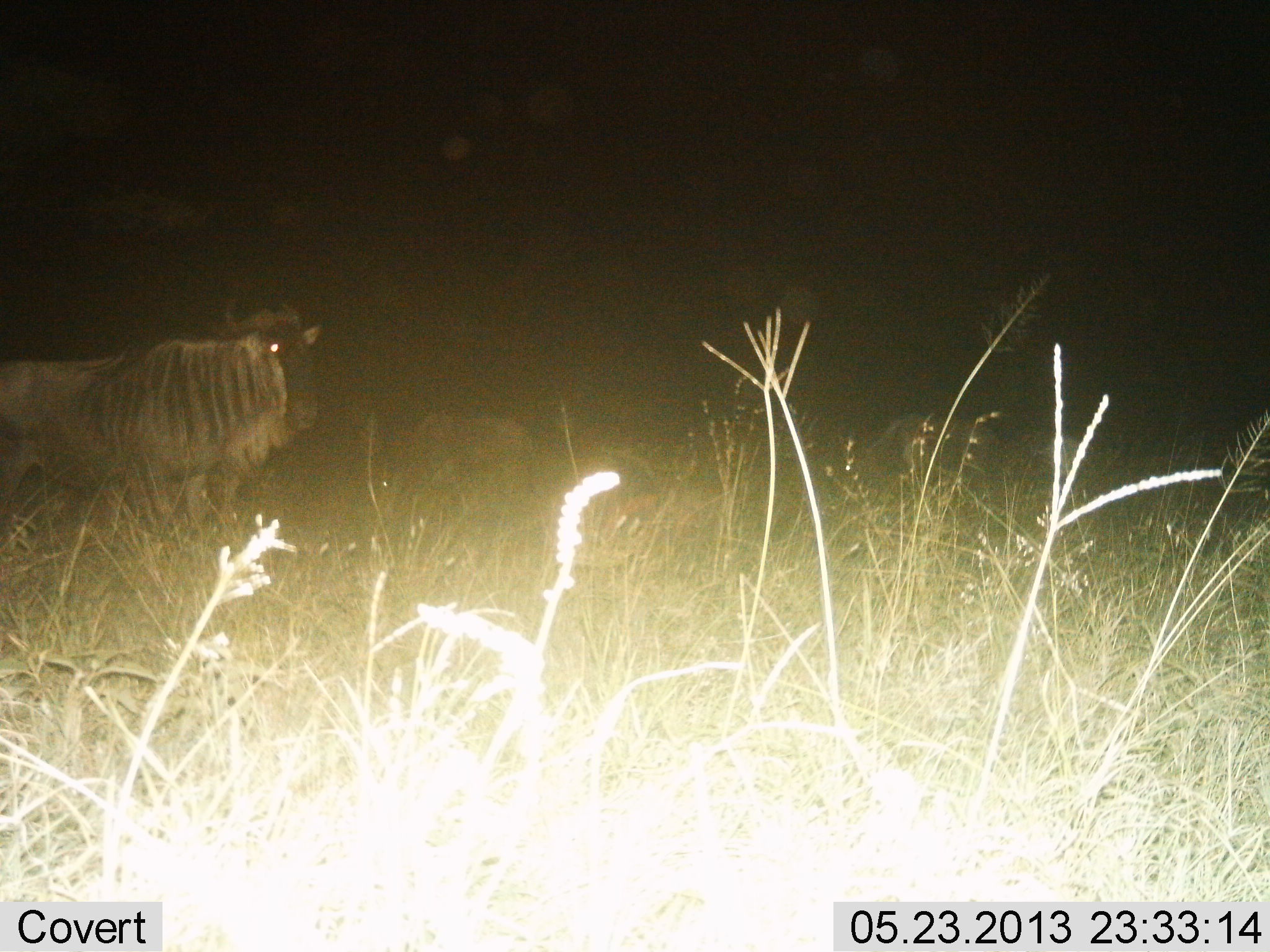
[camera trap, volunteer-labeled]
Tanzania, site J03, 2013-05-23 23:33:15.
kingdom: Animalia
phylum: Chordata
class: Mammalia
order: Artiodactyla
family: Bovidae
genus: Connochaetes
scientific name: Connochaetes taurinus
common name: blue wildebeest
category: wildebeest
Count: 2.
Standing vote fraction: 94%.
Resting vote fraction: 3%.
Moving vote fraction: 6%.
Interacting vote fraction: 3%.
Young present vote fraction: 0%.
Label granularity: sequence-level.